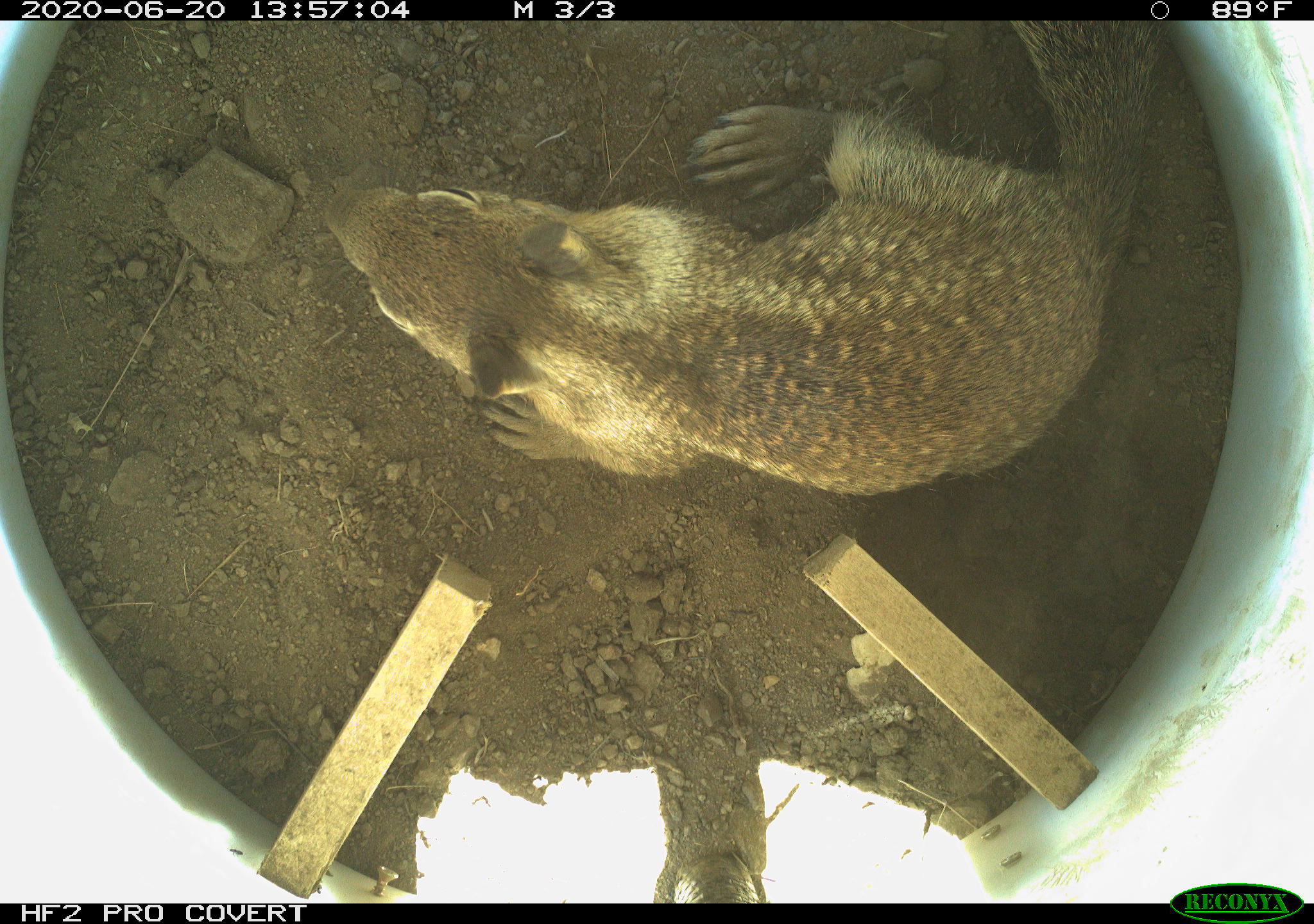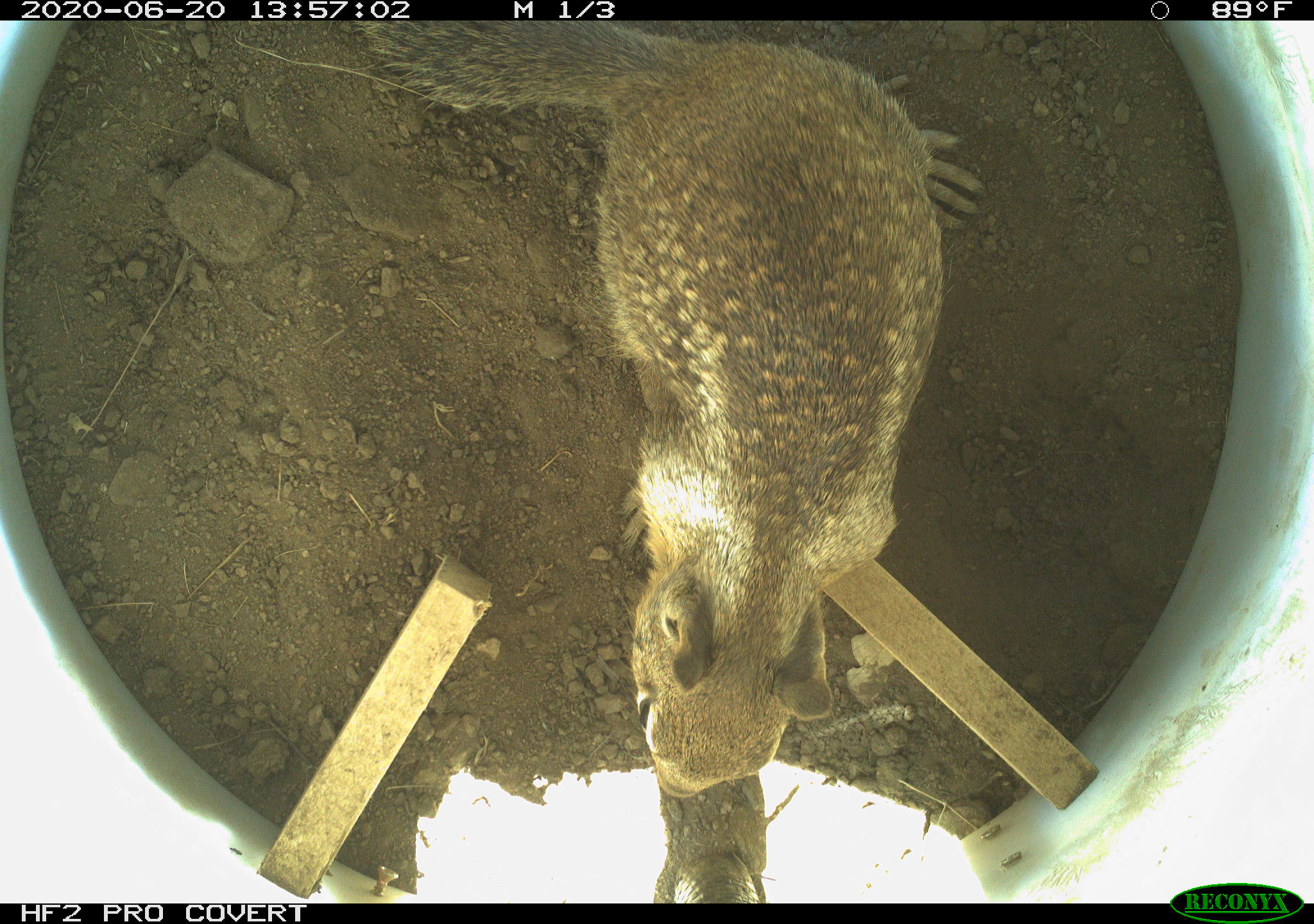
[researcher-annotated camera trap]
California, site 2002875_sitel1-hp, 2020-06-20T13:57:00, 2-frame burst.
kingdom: Animalia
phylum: Chordata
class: Mammalia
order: Rodentia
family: Sciuridae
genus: Otospermophilus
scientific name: Otospermophilus beecheyi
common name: california ground squirrel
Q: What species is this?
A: California ground squirrel (Otospermophilus beecheyi).